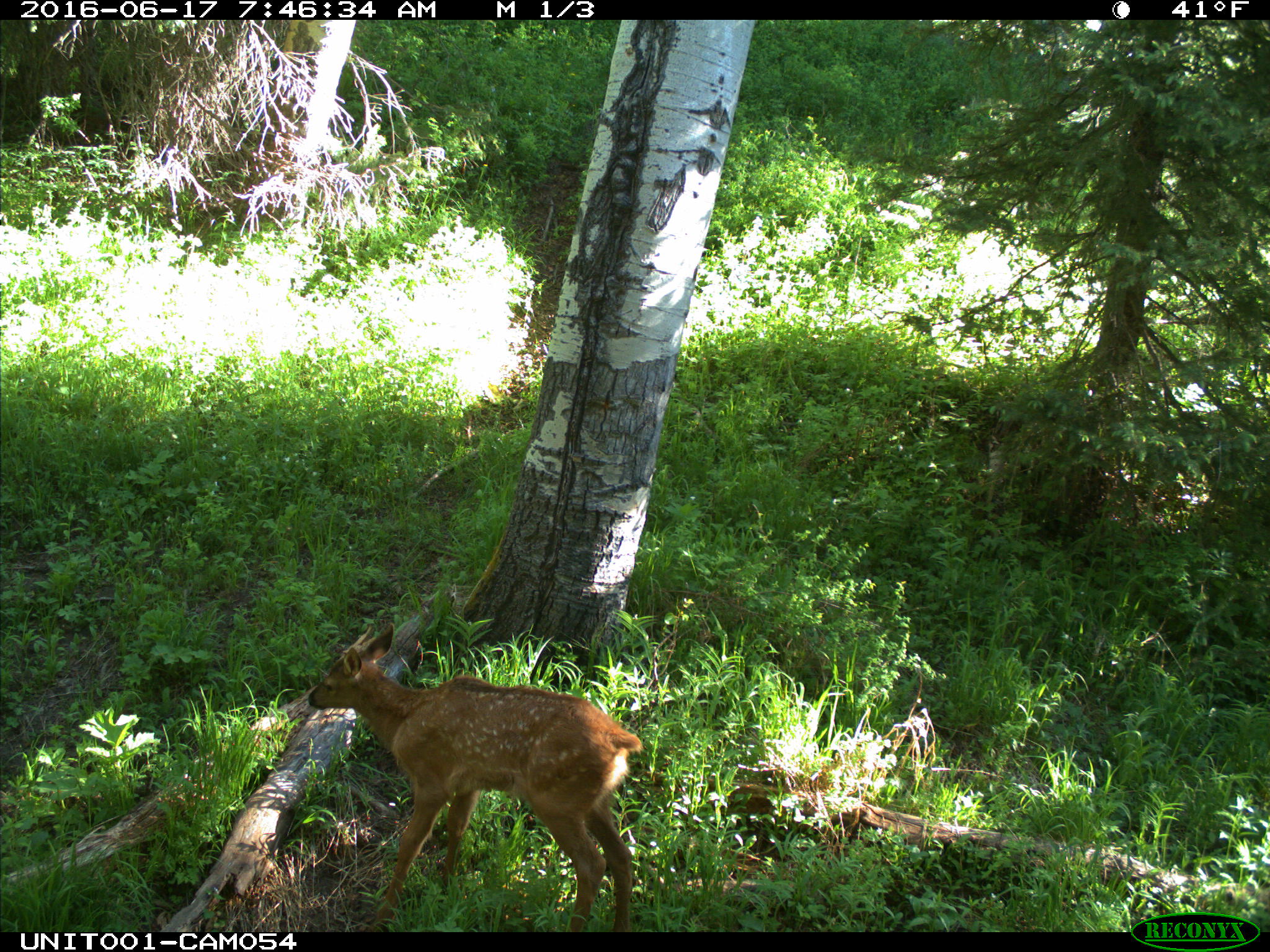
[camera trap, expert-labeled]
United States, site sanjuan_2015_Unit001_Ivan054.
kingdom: Animalia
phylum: Chordata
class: Mammalia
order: Artiodactyla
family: Cervidae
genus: Cervus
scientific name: Cervus elaphus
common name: red deer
Cervus elaphus (red deer).